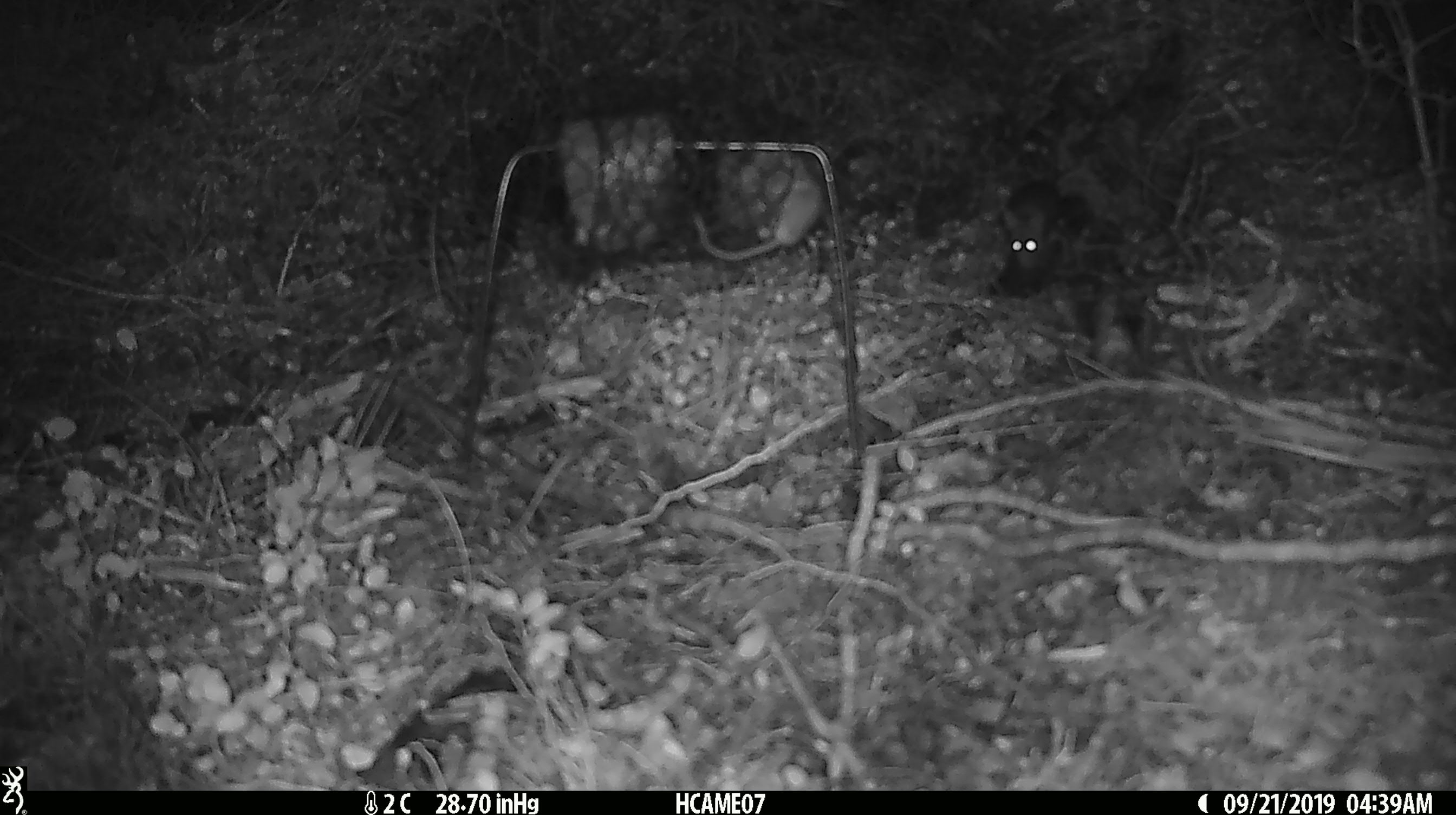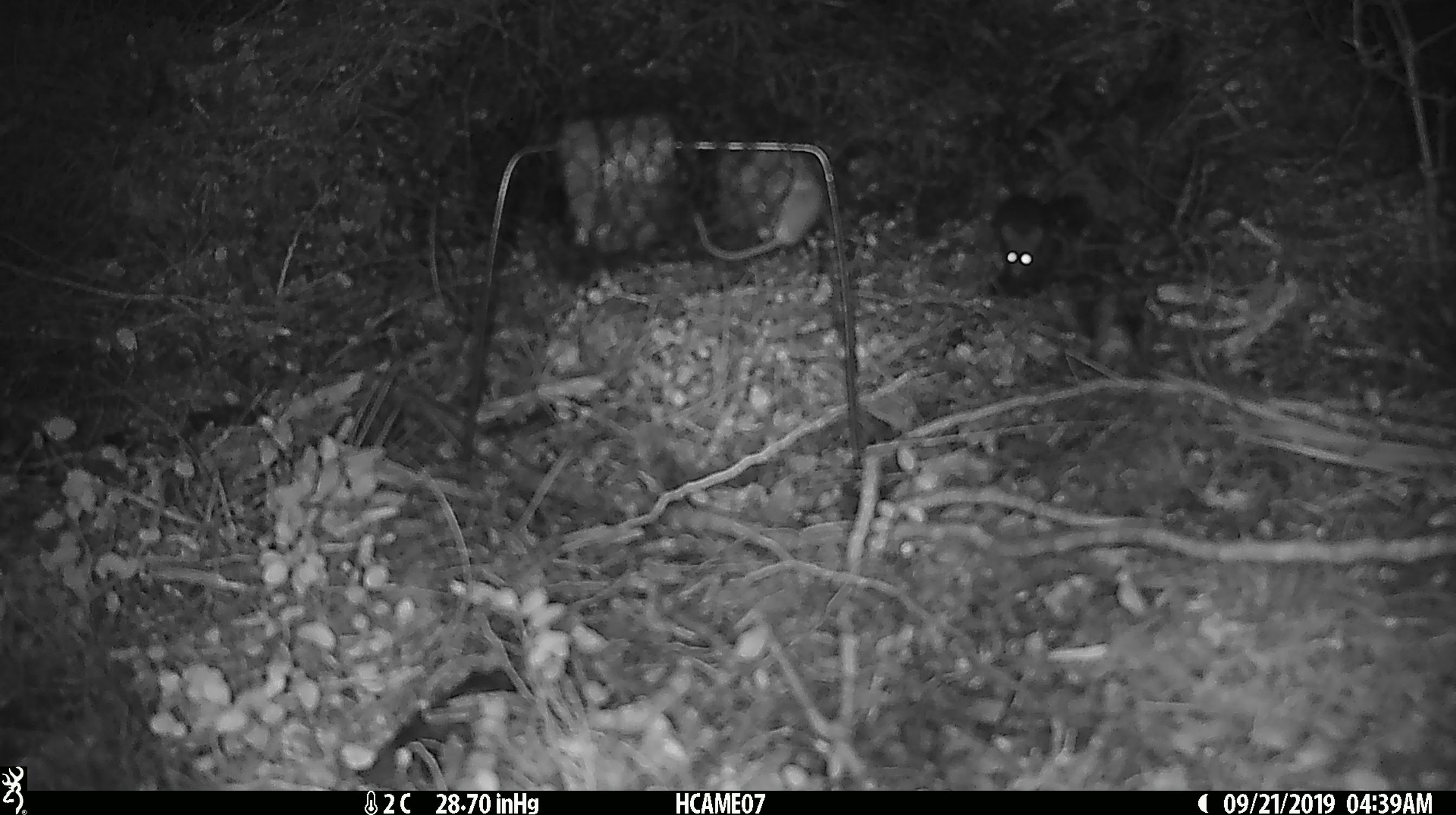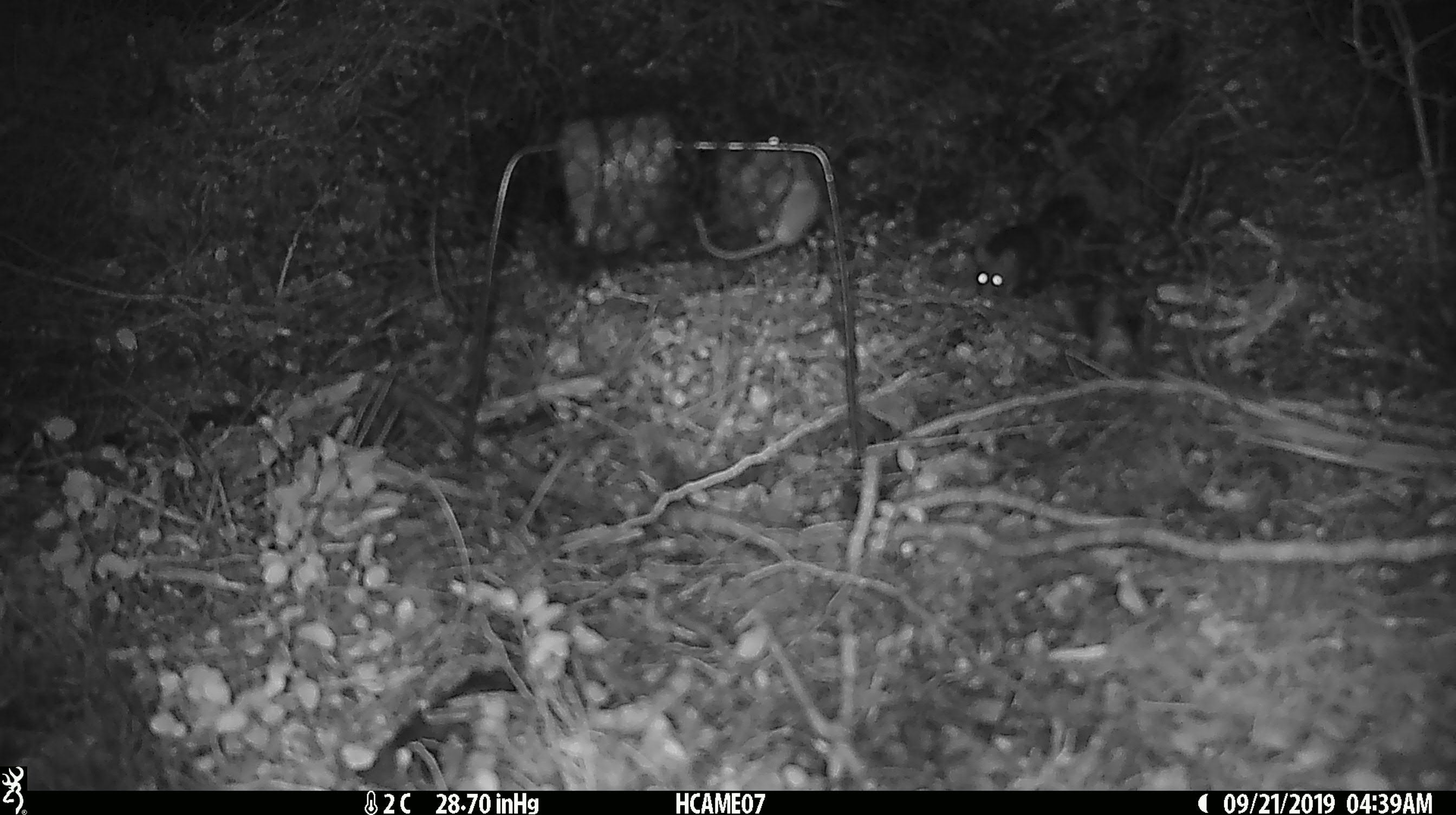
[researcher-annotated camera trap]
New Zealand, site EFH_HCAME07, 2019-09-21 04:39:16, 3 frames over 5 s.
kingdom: Animalia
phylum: Chordata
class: Mammalia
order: Rodentia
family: Muridae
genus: Mus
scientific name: Mus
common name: mouse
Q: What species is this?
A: Mouse (Mus).